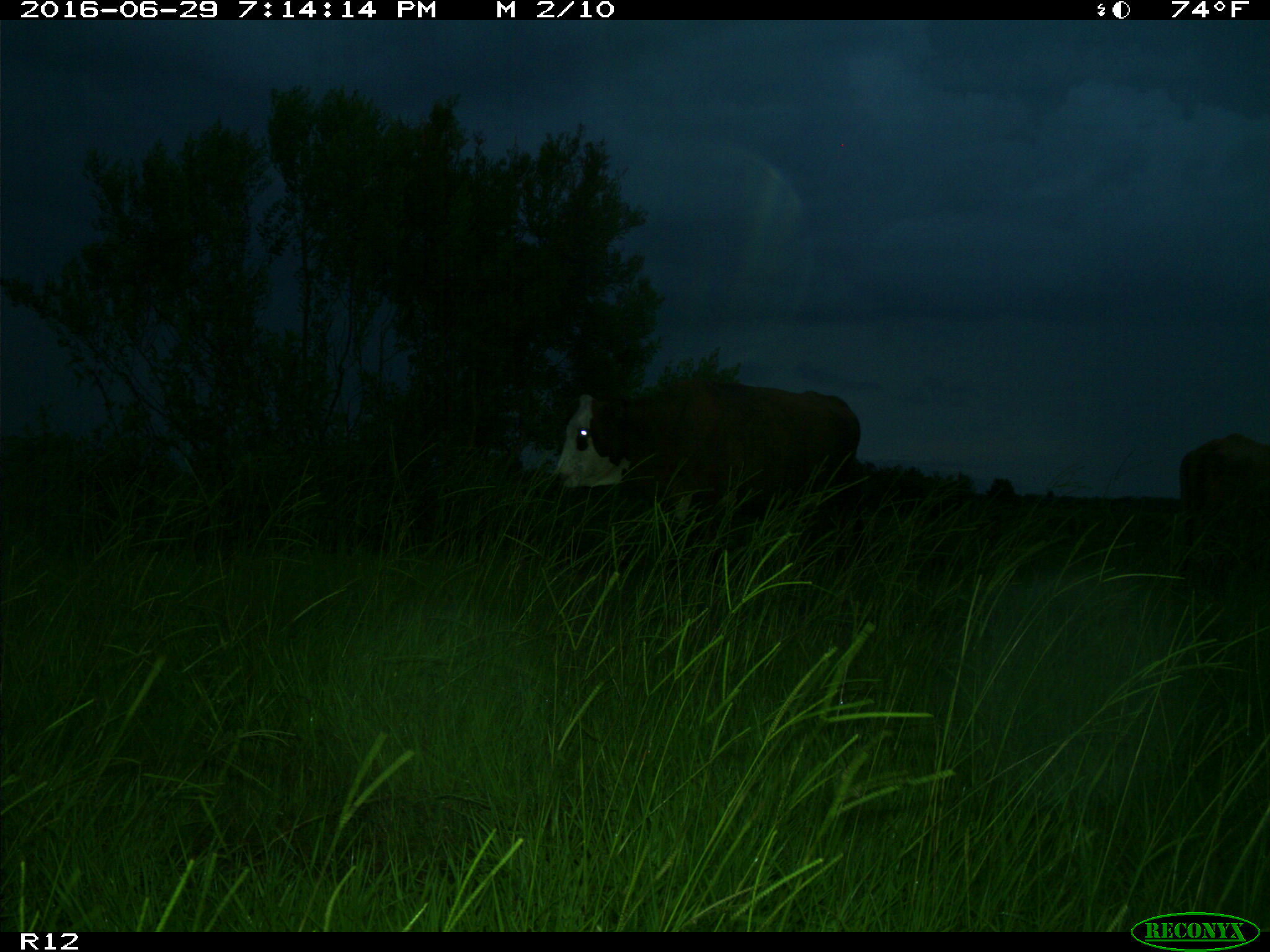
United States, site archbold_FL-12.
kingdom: Animalia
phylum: Chordata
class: Mammalia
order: Artiodactyla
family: Bovidae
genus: Bos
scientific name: Bos taurus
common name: domestic cow